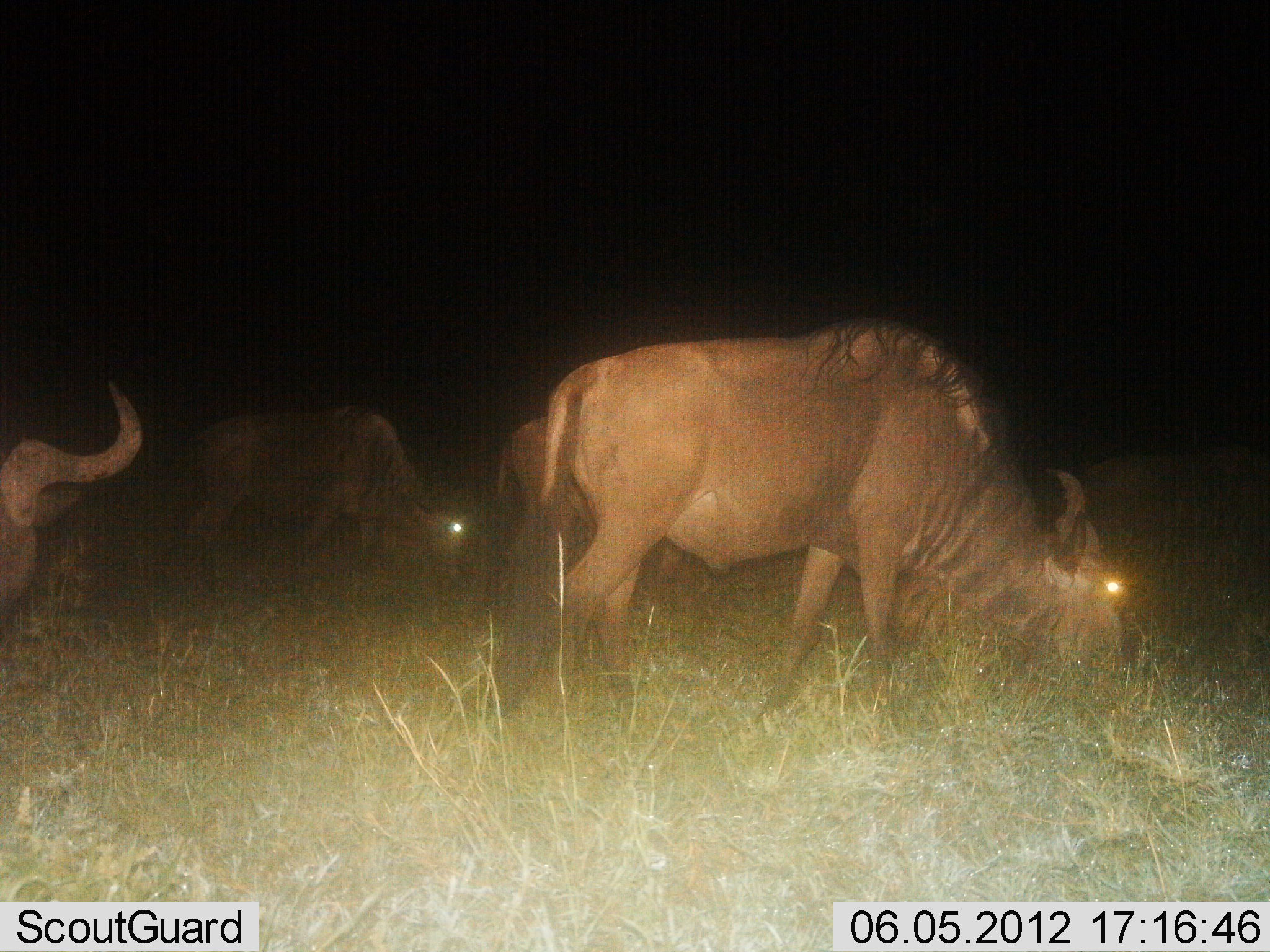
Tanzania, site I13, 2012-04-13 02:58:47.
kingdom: Animalia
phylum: Chordata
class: Mammalia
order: Artiodactyla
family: Bovidae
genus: Connochaetes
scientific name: Connochaetes taurinus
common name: blue wildebeest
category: wildebeest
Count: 4.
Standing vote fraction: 39%.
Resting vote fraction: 6%.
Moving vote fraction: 28%.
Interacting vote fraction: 0%.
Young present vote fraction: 0%.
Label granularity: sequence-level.